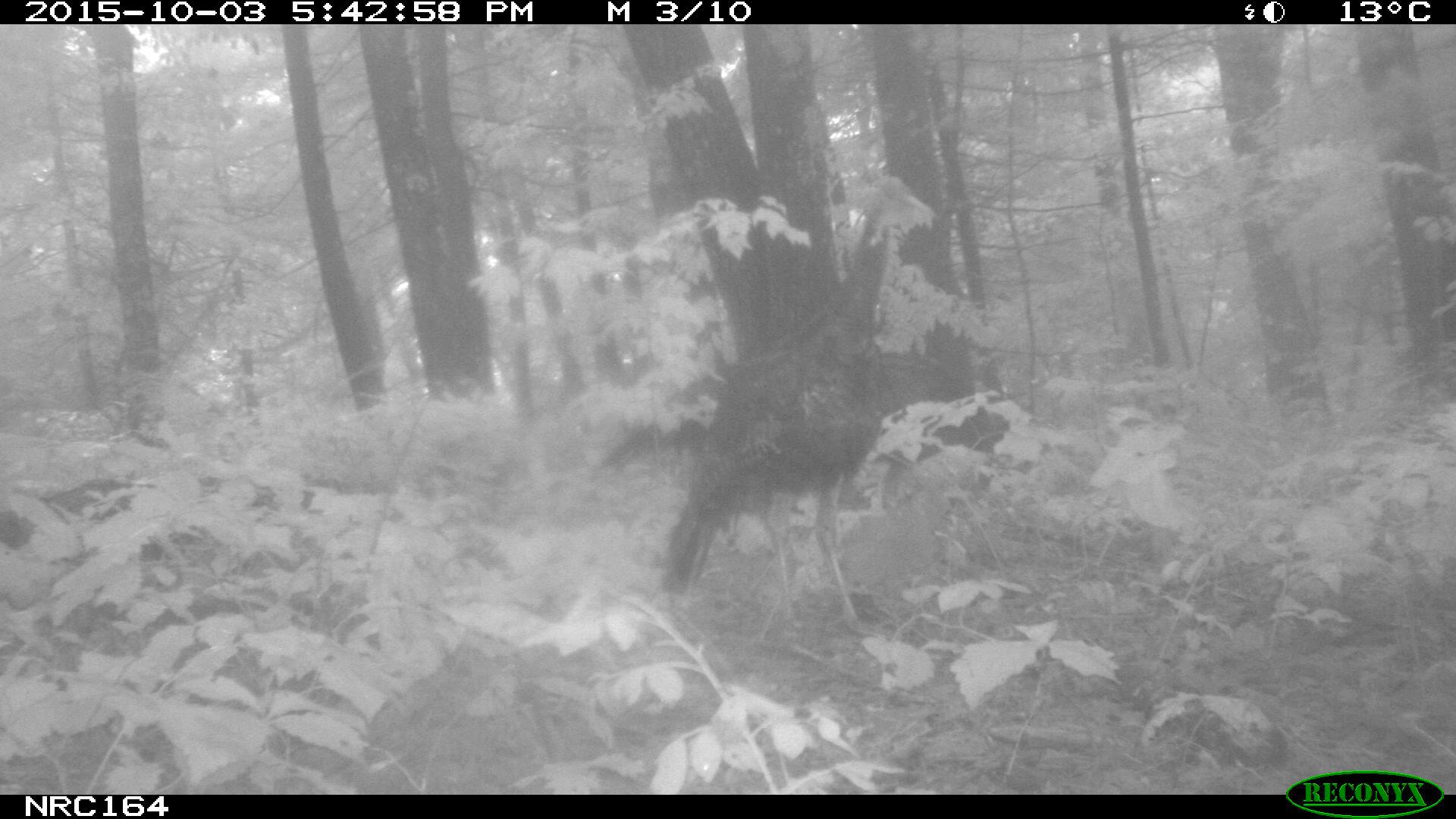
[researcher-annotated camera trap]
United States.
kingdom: Animalia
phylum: Chordata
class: Aves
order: Galliformes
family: Phasianidae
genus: Meleagris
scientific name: Meleagris gallopavo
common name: wild turkey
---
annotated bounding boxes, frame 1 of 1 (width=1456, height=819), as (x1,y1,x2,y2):
Wild Turkey: (652,180,924,627)